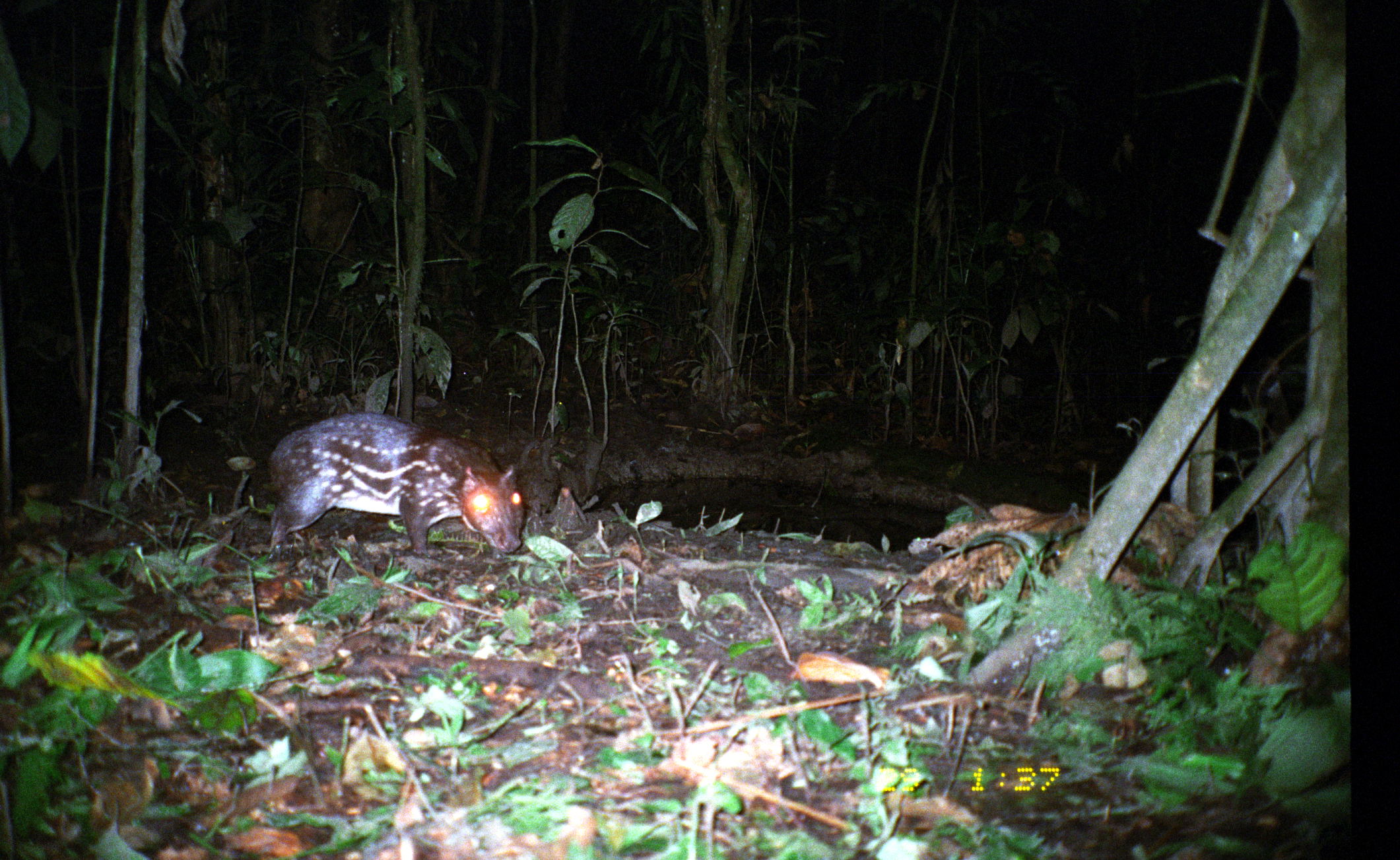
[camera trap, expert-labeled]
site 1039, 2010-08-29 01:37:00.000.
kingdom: Animalia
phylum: Chordata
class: Mammalia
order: Rodentia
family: Cuniculidae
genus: Cuniculus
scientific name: Cuniculus paca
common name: spotted paca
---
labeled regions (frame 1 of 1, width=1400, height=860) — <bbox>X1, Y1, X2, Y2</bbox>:
cuniculus paca: <bbox>267, 411, 523, 560</bbox>